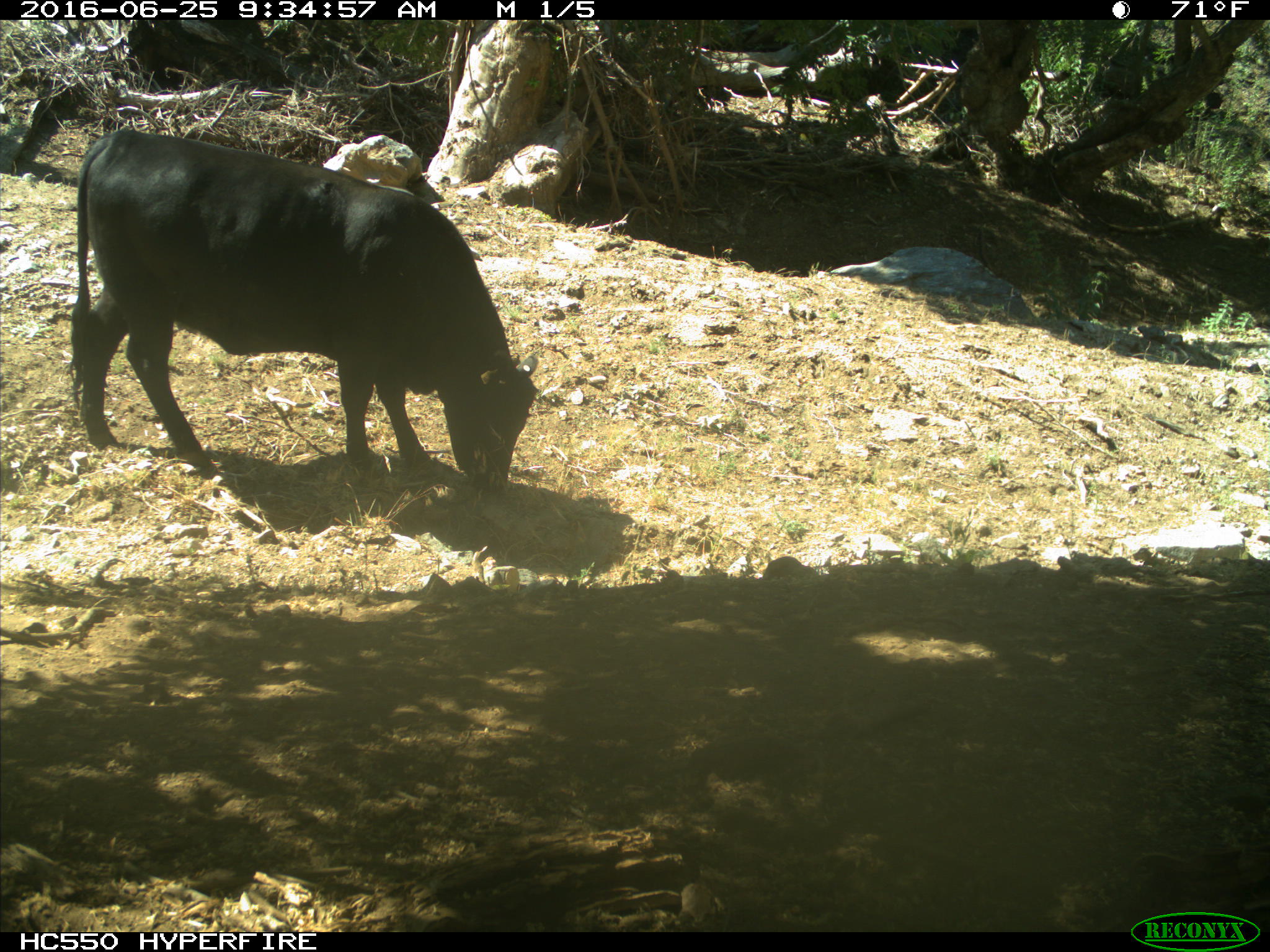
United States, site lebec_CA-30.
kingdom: Animalia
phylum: Chordata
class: Mammalia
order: Artiodactyla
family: Bovidae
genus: Bos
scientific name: Bos taurus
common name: domestic cow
Bos taurus (domestic cow).